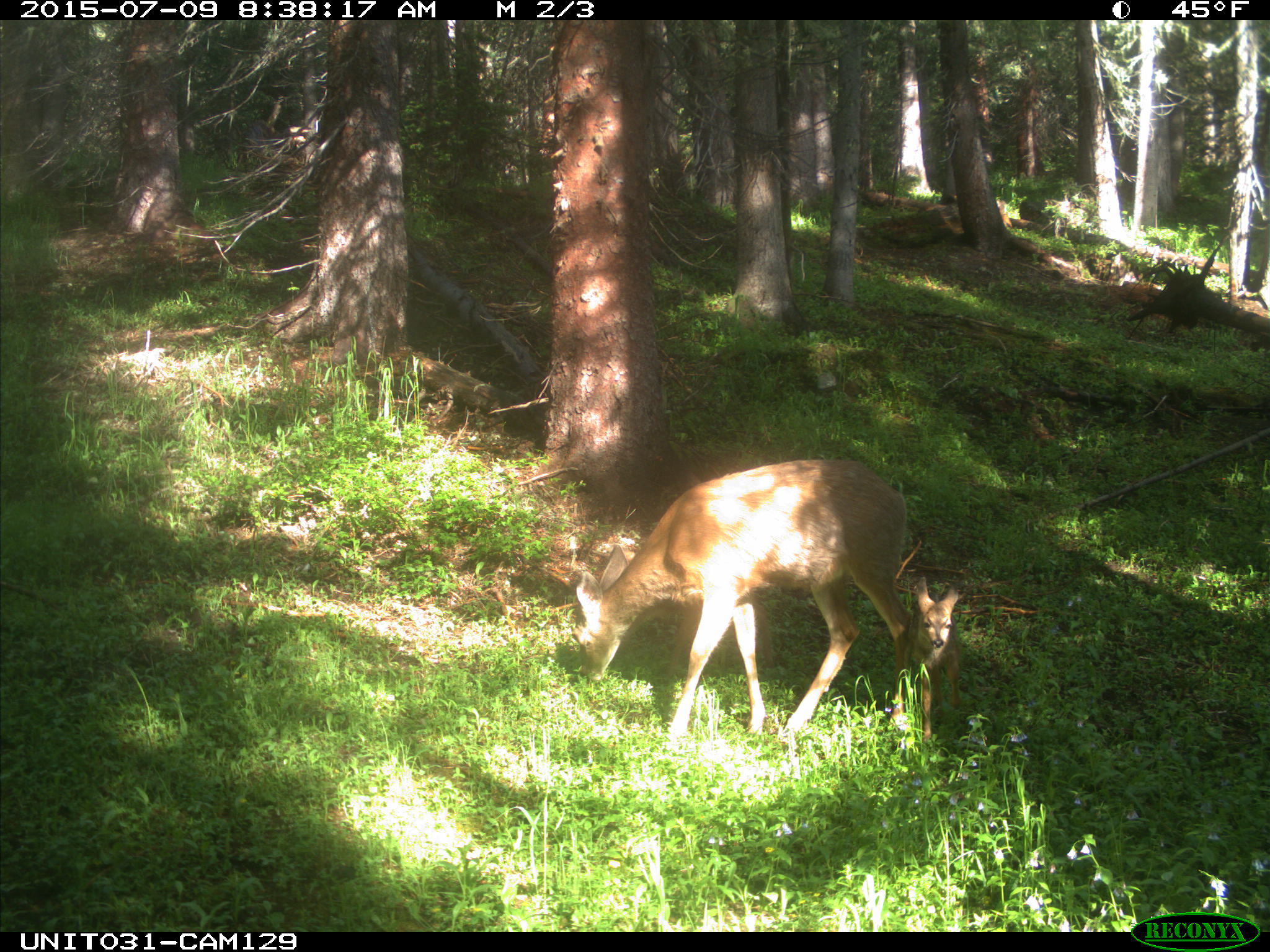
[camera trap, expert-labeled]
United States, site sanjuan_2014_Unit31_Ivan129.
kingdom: Animalia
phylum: Chordata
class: Mammalia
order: Artiodactyla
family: Cervidae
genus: Odocoileus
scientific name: Odocoileus hemionus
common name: mule deer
Odocoileus hemionus (mule deer).